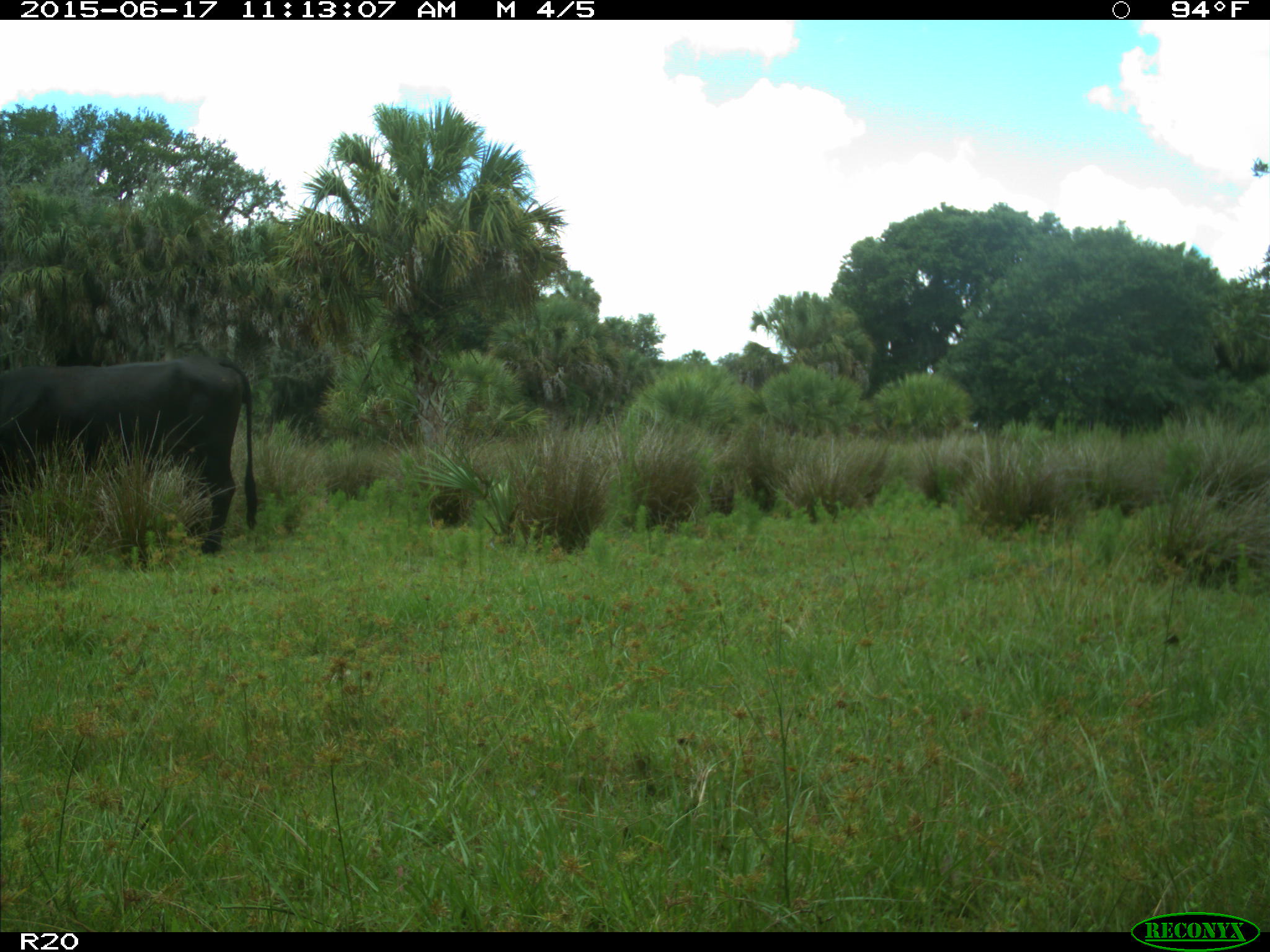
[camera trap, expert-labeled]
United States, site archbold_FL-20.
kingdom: Animalia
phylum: Chordata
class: Mammalia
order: Artiodactyla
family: Bovidae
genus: Bos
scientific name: Bos taurus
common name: domestic cow